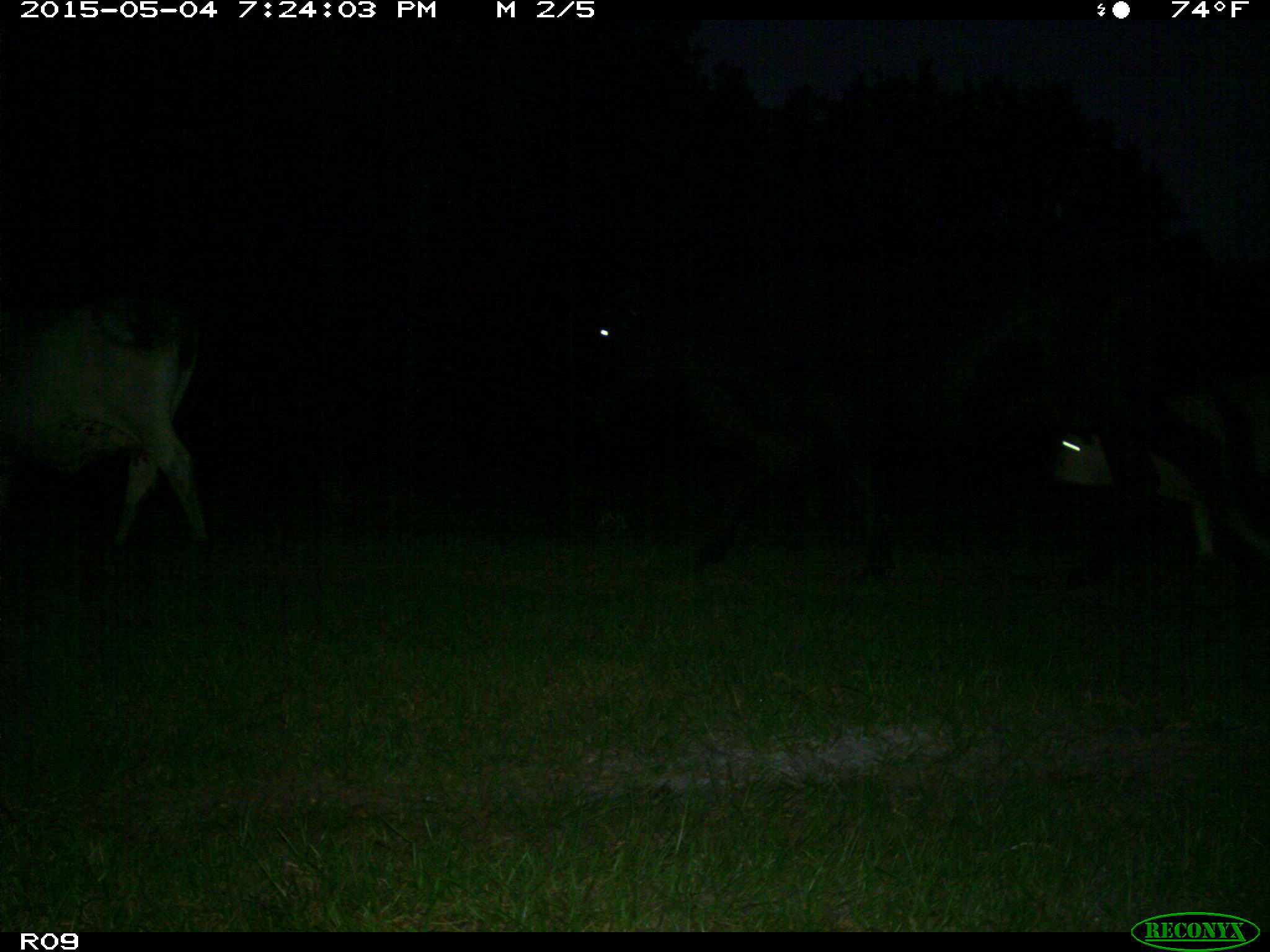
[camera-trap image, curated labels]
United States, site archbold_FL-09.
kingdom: Animalia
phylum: Chordata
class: Mammalia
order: Artiodactyla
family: Bovidae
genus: Bos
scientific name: Bos taurus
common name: domestic cow